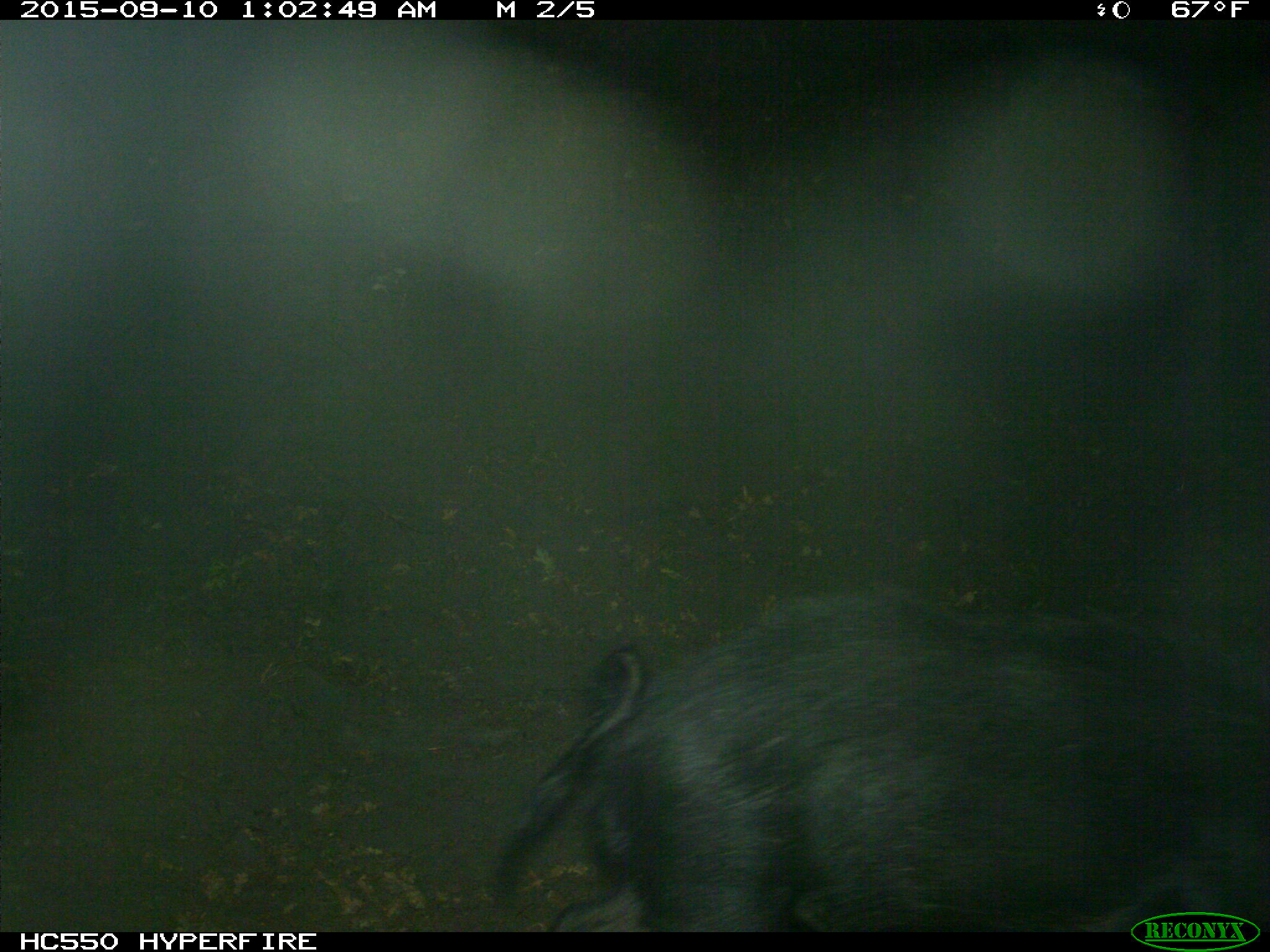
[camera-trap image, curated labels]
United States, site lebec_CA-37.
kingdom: Animalia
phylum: Chordata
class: Mammalia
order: Artiodactyla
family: Suidae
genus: Sus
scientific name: Sus scrofa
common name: wild boar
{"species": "Sus scrofa (wild boar)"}